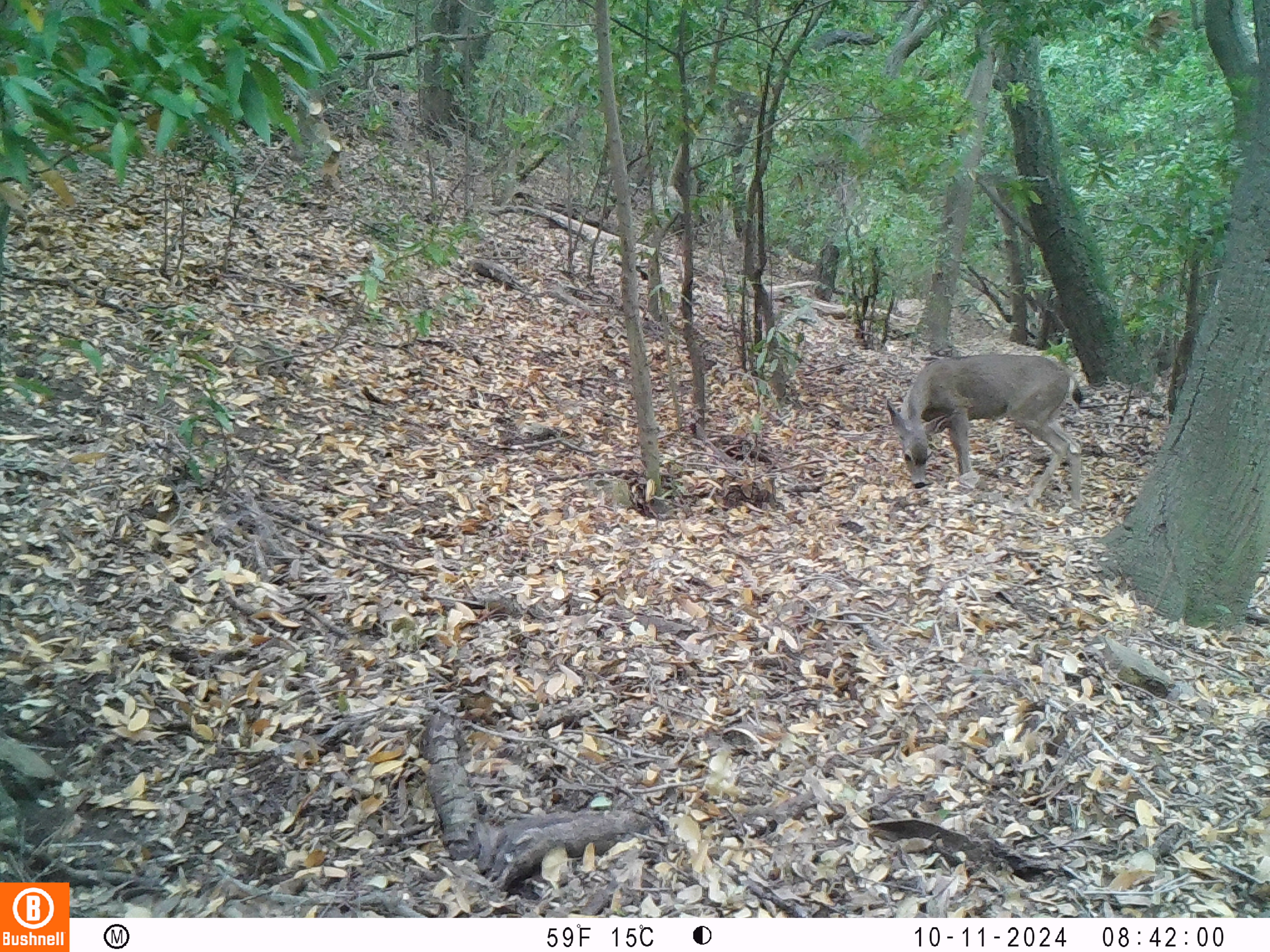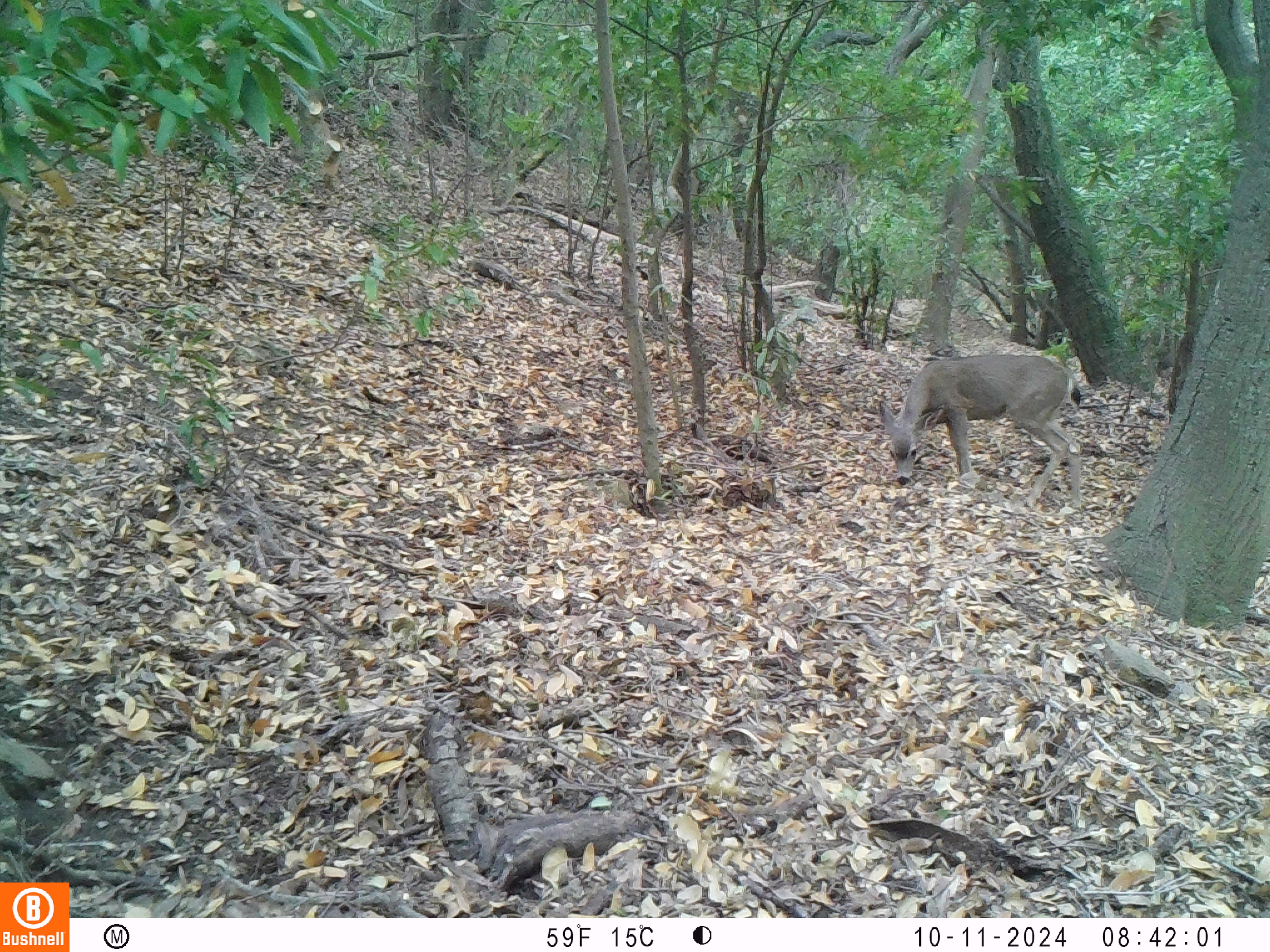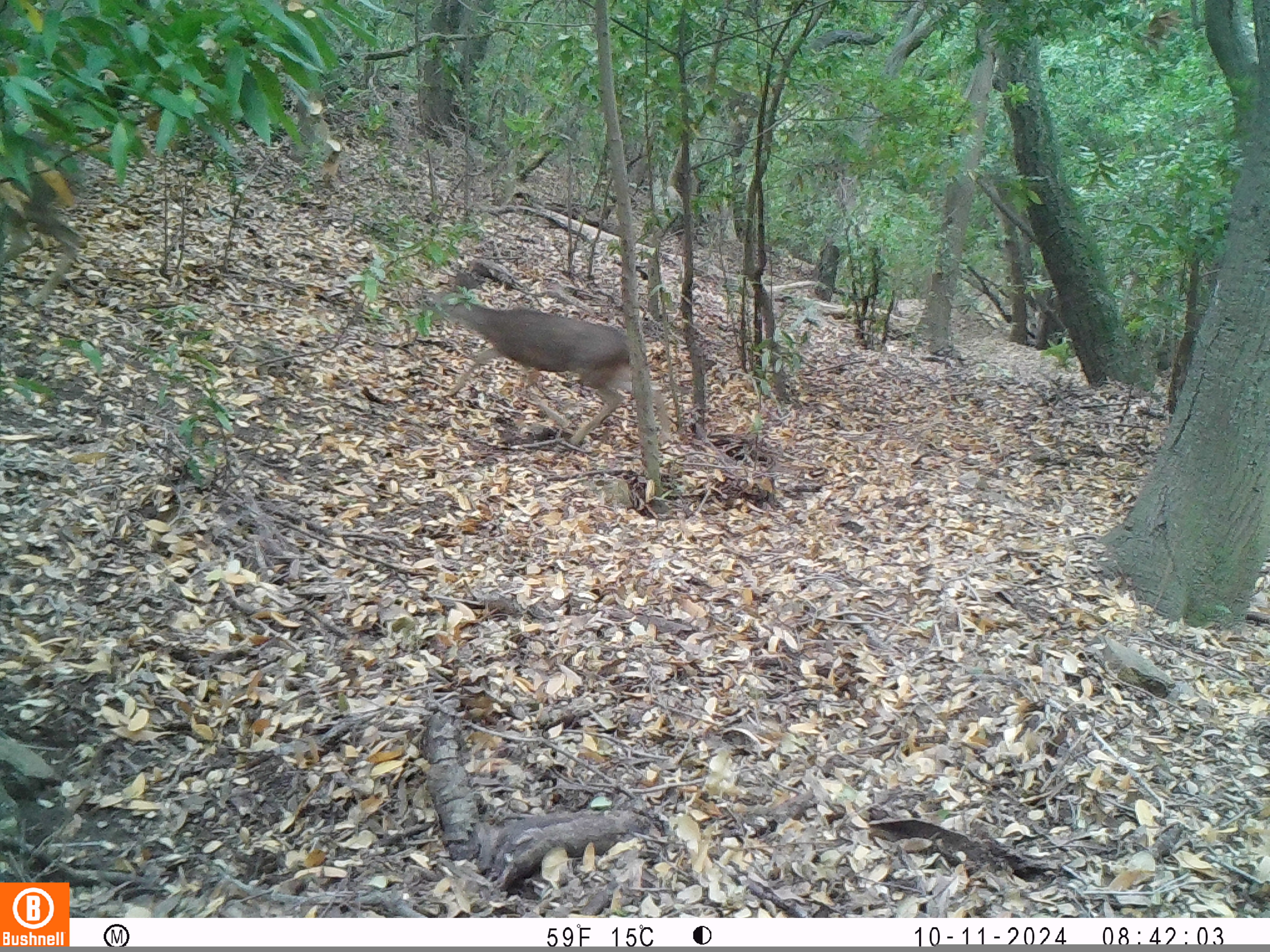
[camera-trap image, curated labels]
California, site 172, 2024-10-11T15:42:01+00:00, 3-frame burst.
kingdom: Animalia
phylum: Chordata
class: Mammalia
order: Artiodactyla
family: Cervidae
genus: Odocoileus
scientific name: Odocoileus hemionus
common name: mule deer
Mule deer (Odocoileus hemionus).